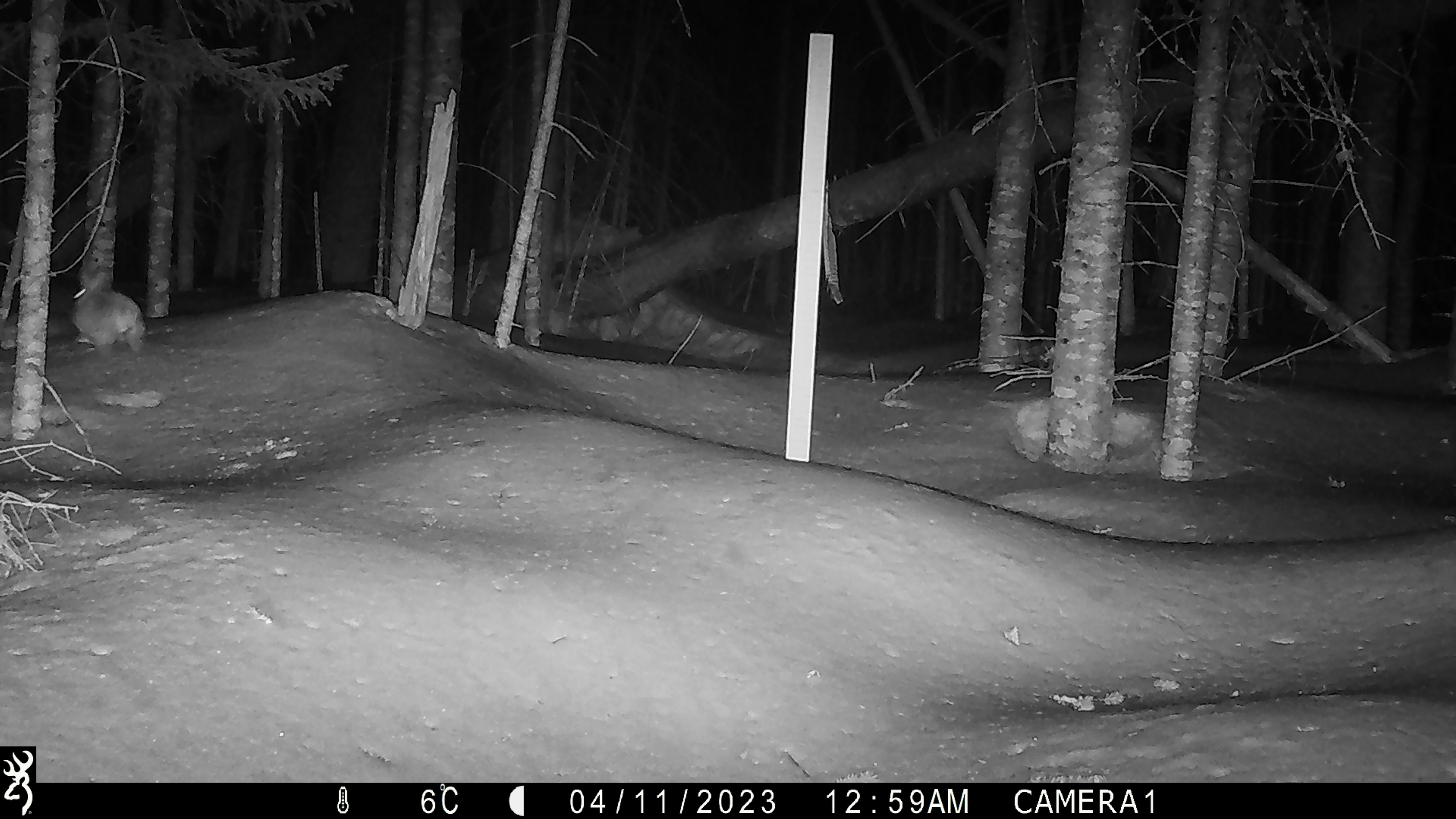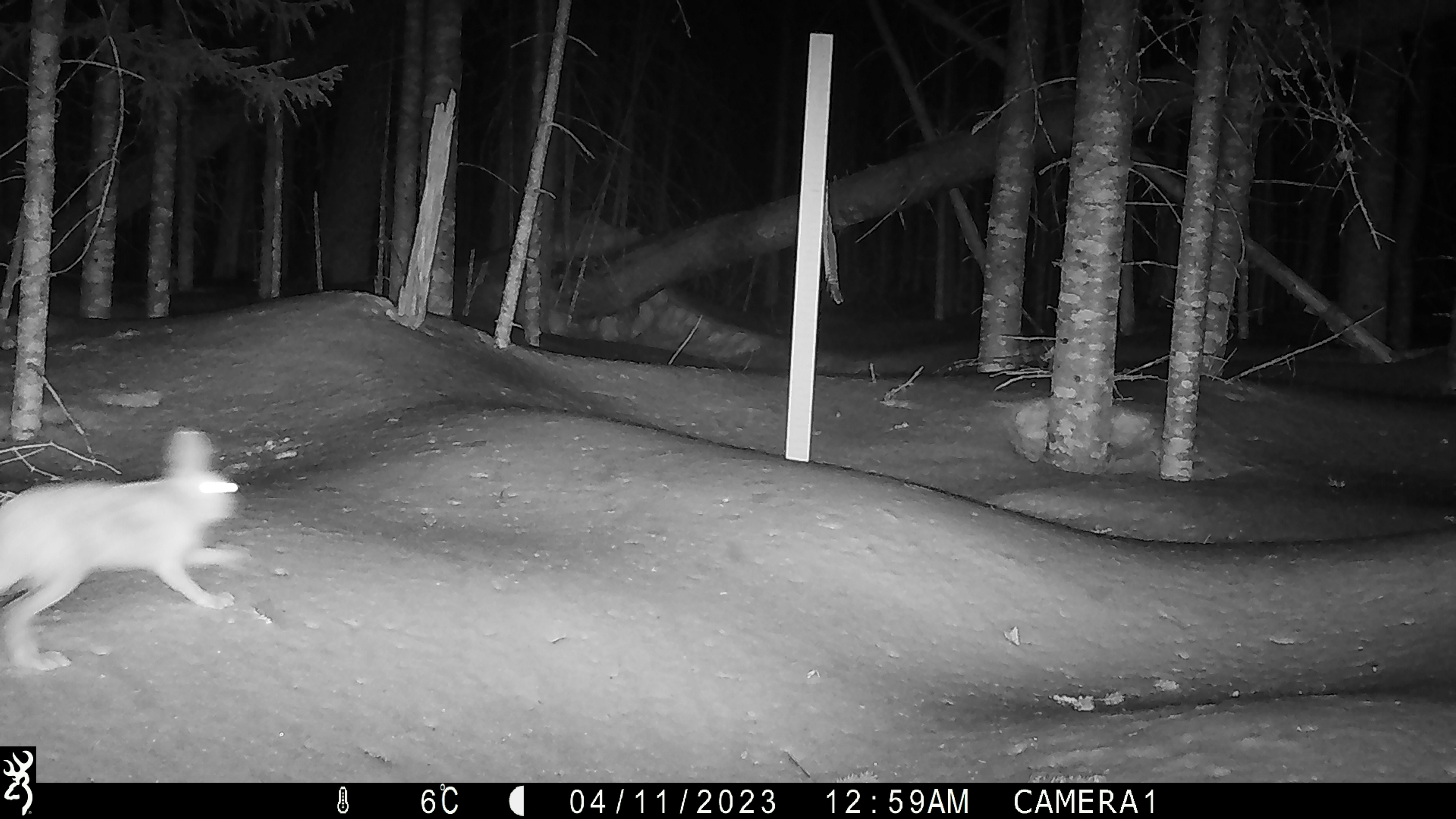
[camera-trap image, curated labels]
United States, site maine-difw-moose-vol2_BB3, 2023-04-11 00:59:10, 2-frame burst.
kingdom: Animalia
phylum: Chordata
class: Mammalia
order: Lagomorpha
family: Leporidae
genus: Lepus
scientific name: Lepus americanus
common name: snowshoe hare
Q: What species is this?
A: Snowshoe hare (Lepus americanus).